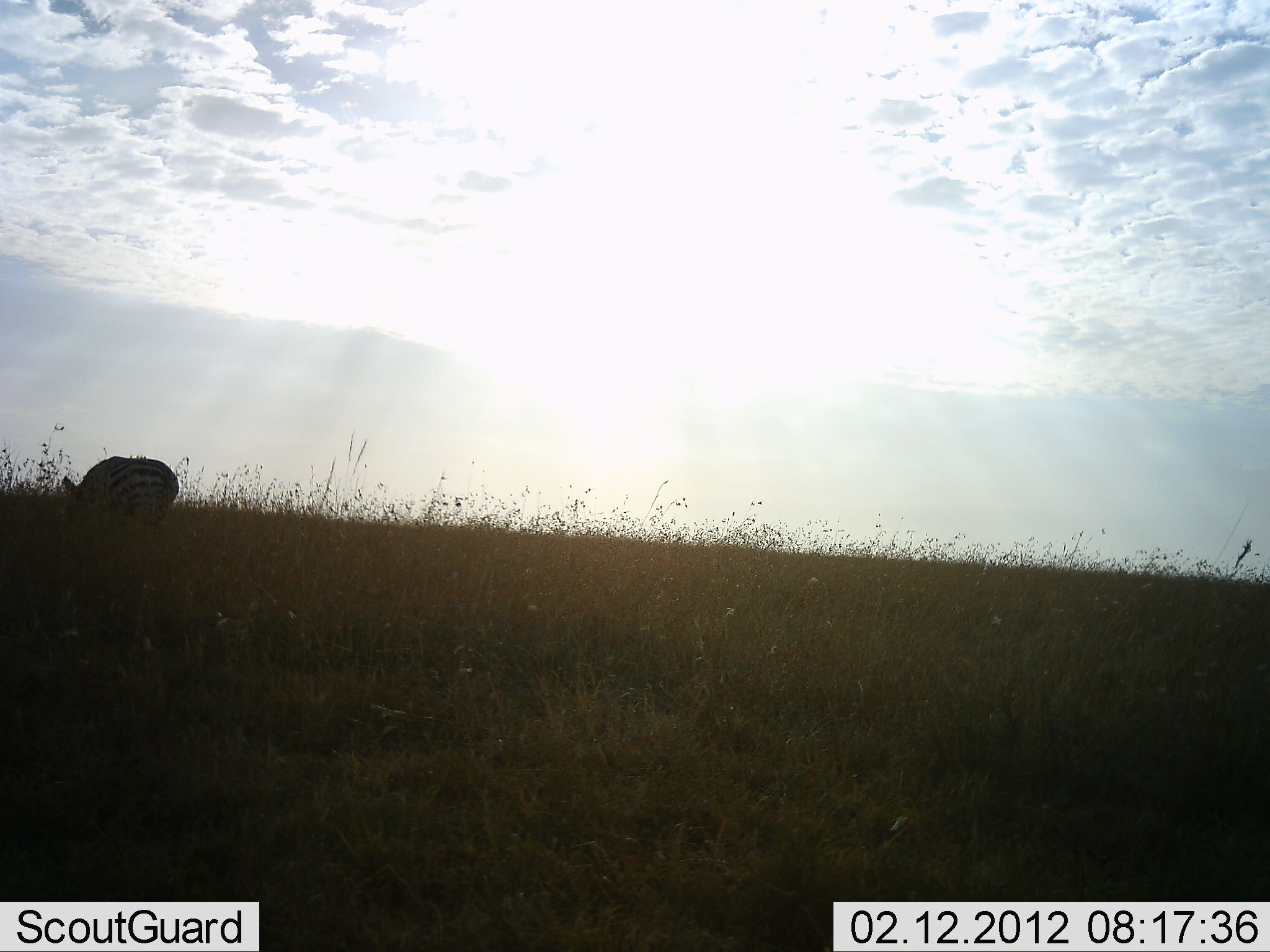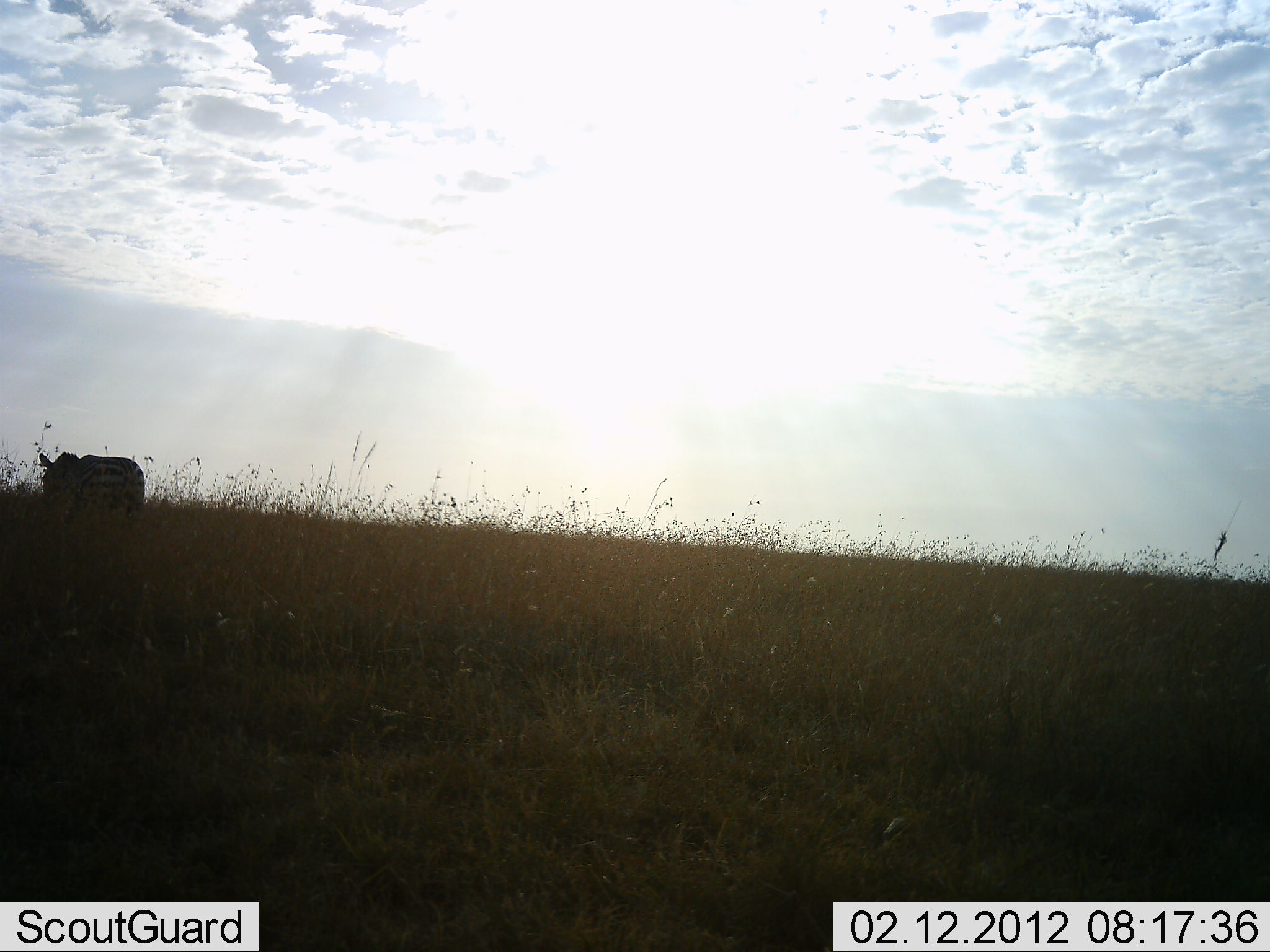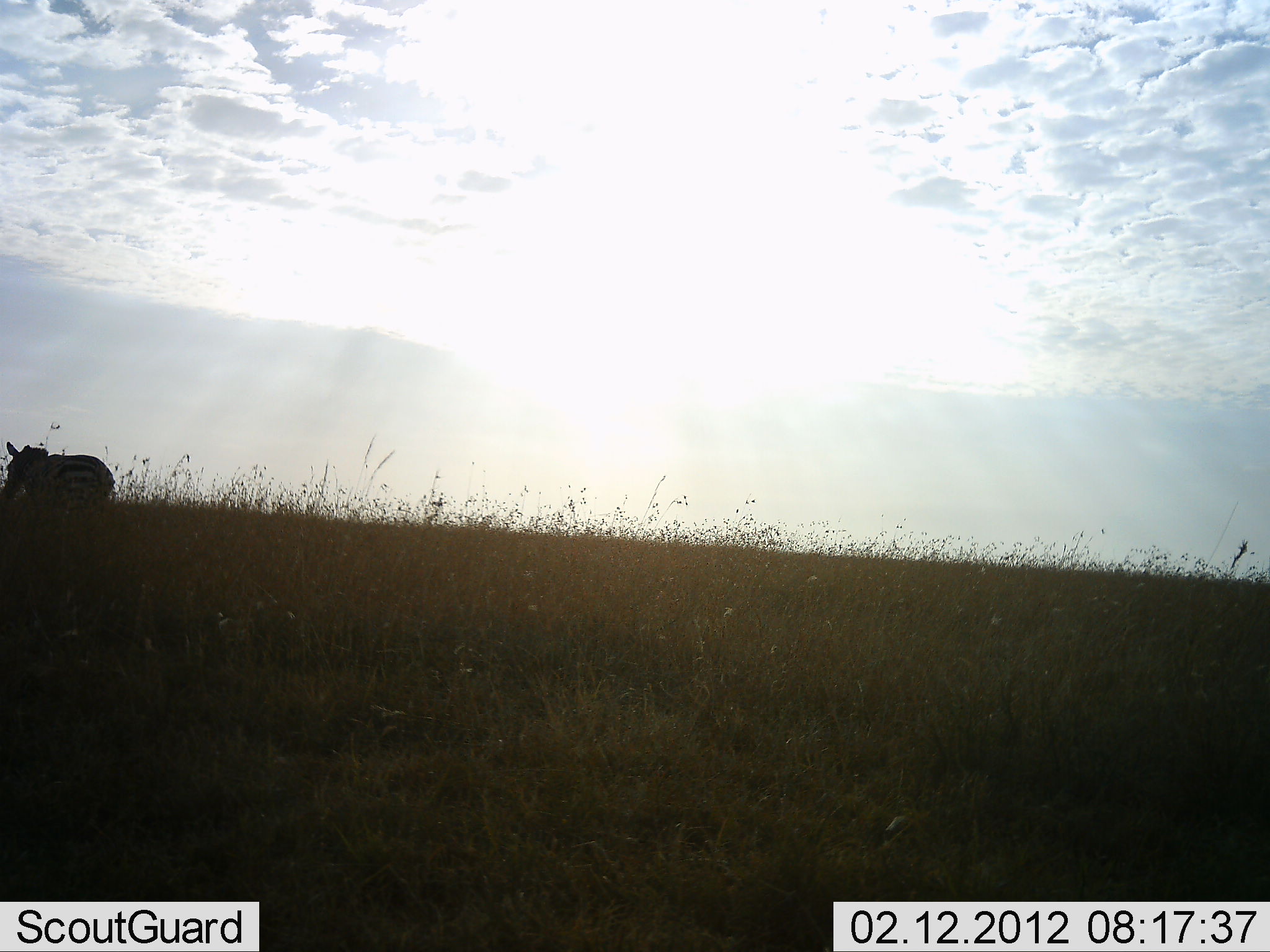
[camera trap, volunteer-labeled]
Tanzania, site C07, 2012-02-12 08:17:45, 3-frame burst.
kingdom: Animalia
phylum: Chordata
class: Mammalia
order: Perissodactyla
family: Equidae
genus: Equus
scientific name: Equus quagga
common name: plains zebra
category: zebra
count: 1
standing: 7%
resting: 0%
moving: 87%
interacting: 0%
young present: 0%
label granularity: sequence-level